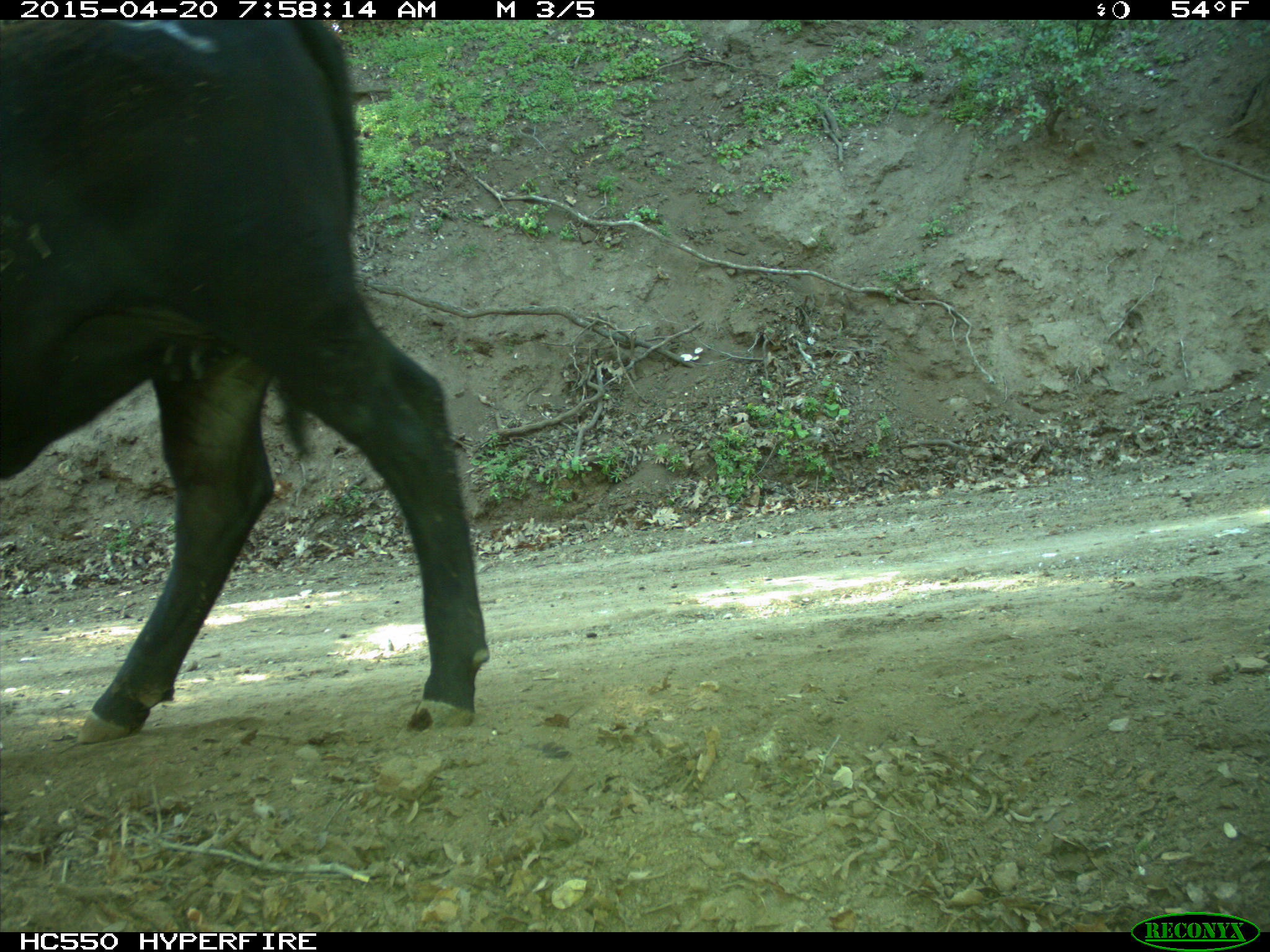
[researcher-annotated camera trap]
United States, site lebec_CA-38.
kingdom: Animalia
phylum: Chordata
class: Mammalia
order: Artiodactyla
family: Bovidae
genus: Bos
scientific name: Bos taurus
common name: domestic cow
Bos taurus (domestic cow).